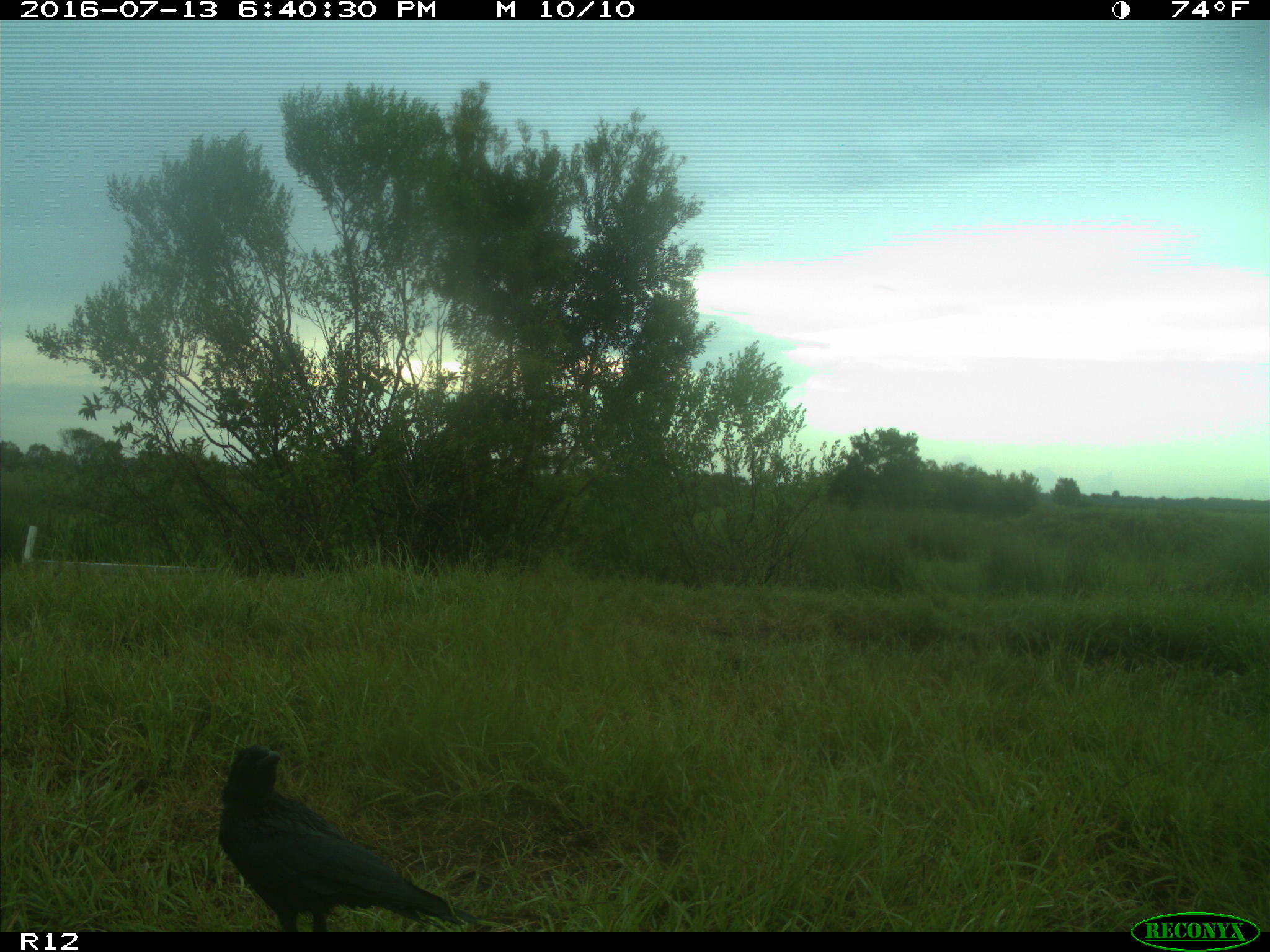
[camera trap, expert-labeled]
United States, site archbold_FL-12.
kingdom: Animalia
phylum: Chordata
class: Aves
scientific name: Aves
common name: birds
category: unidentified bird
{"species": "unidentified bird (birds) (Aves)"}